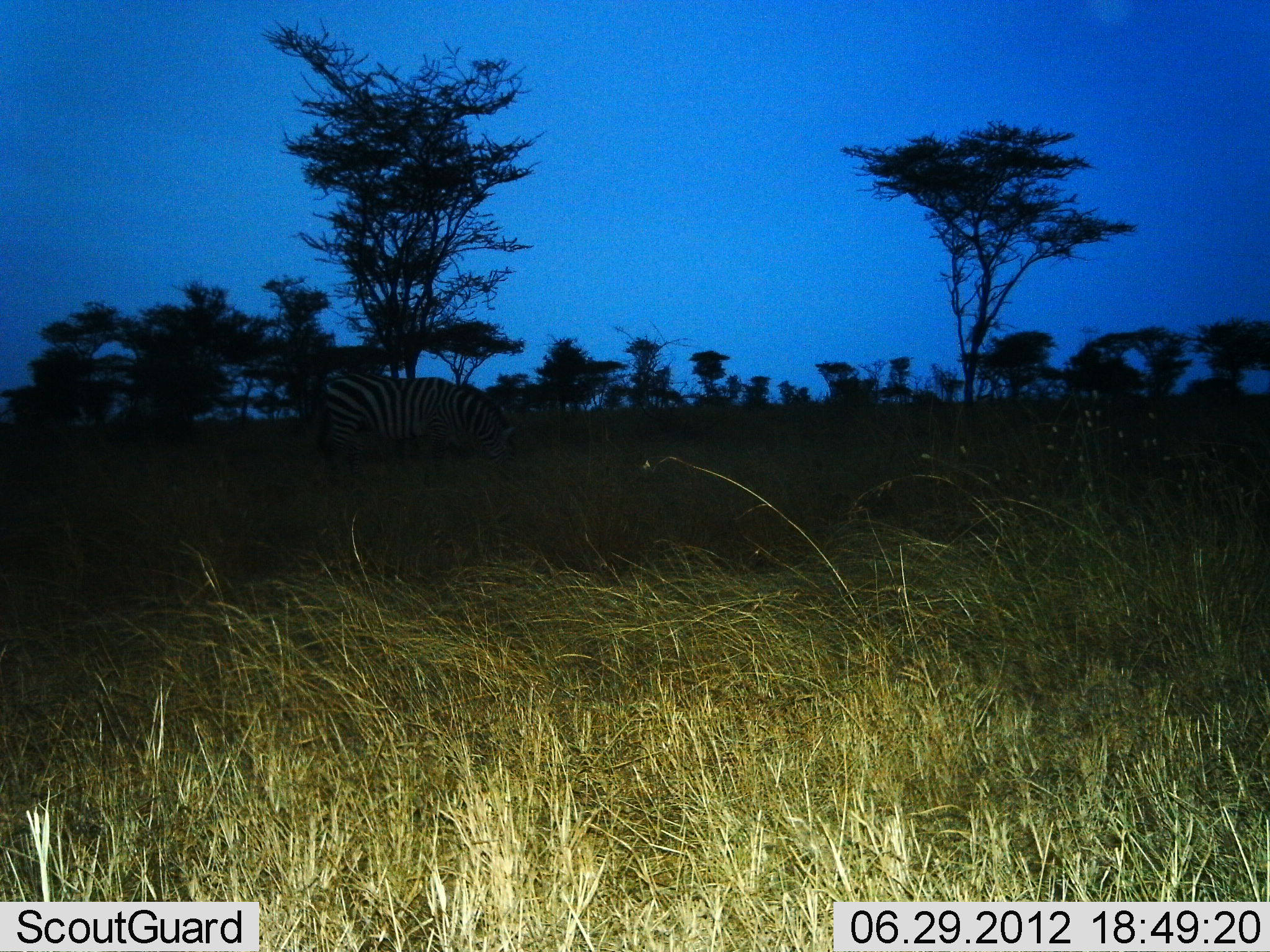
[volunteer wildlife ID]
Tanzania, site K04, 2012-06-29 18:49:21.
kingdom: Animalia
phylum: Chordata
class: Mammalia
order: Perissodactyla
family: Equidae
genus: Equus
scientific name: Equus quagga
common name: plains zebra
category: zebra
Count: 1.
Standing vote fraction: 50%.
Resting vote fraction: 0%.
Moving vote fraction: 10%.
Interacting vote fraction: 0%.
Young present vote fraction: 0%.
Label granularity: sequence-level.